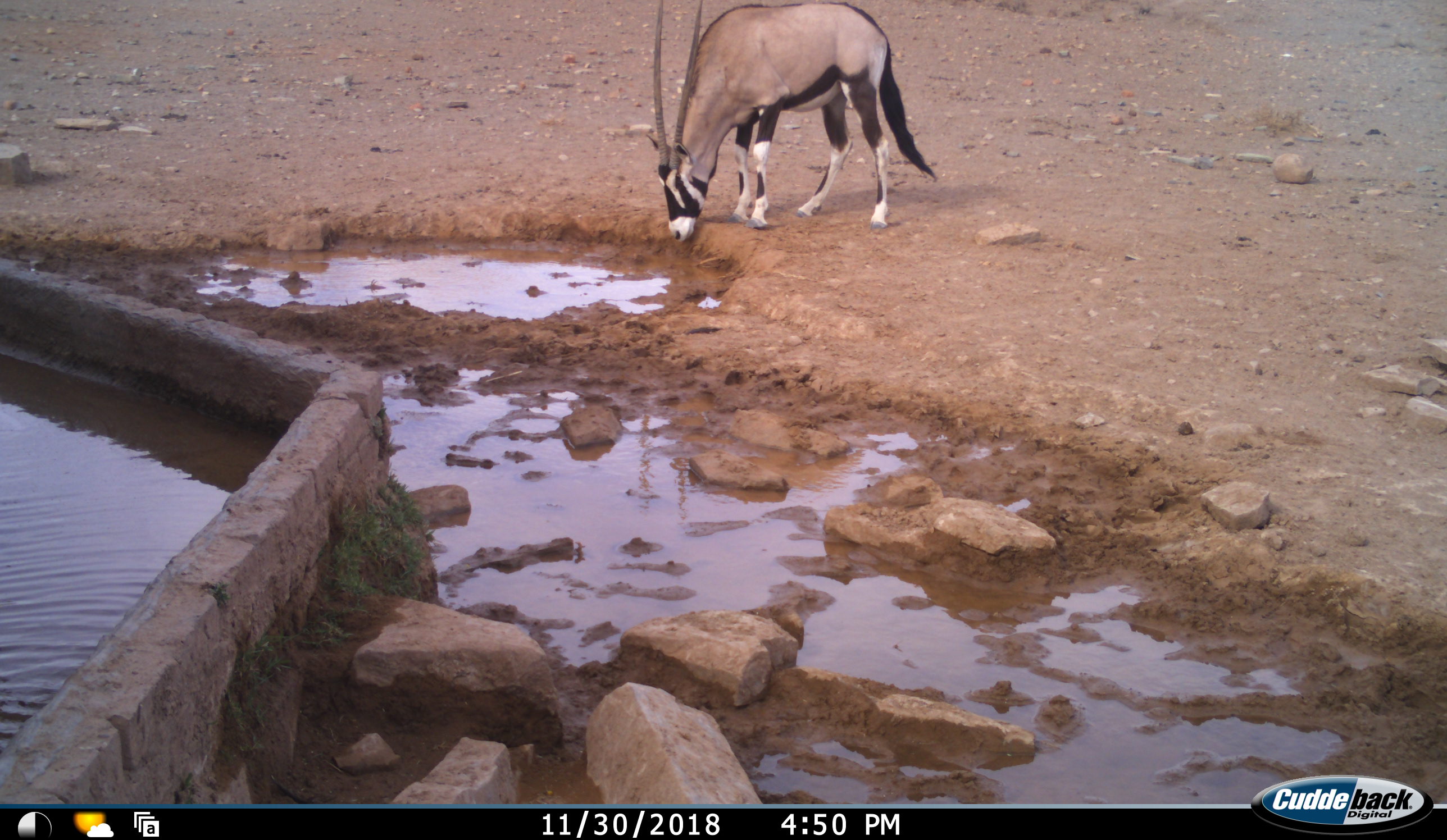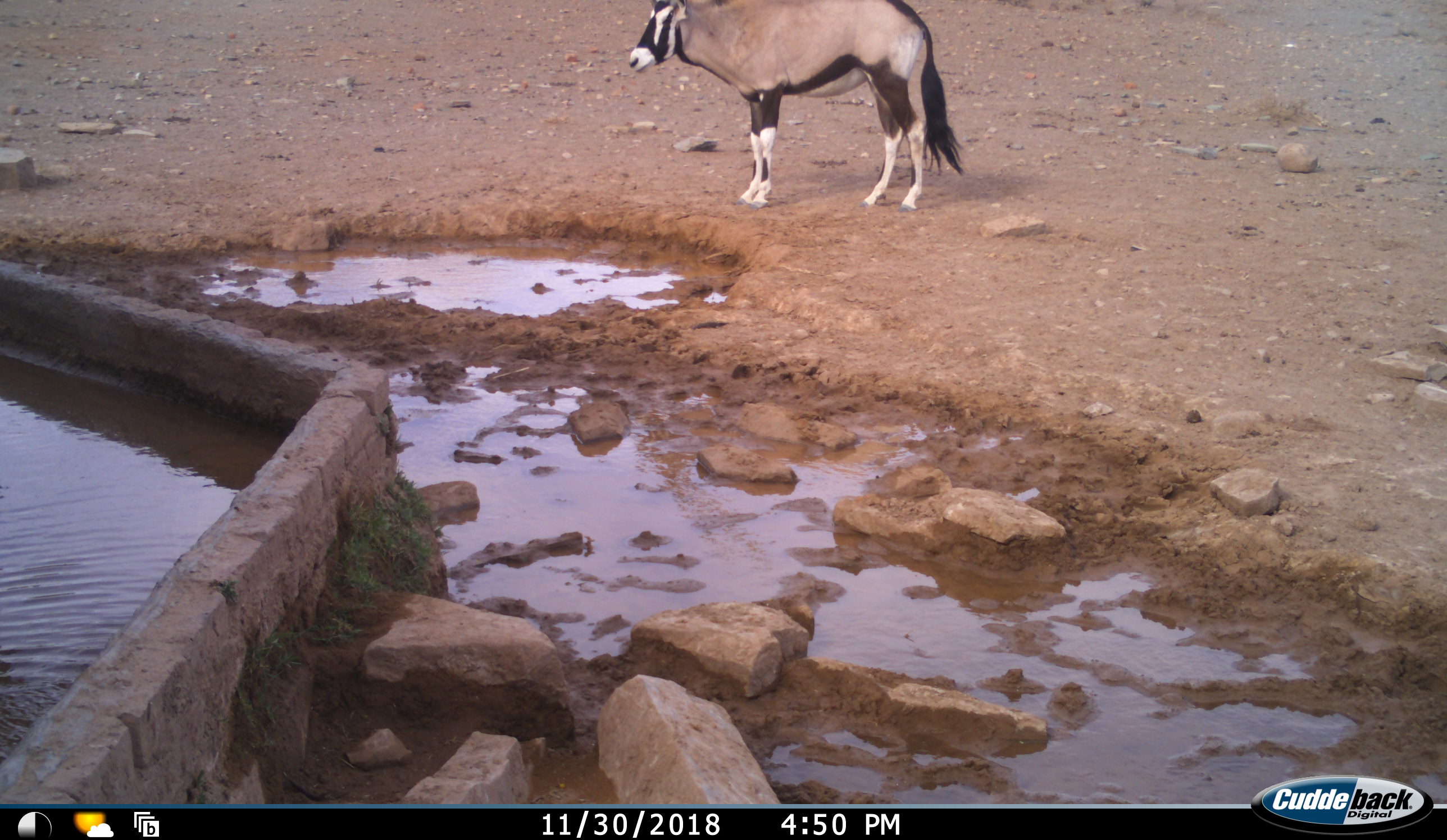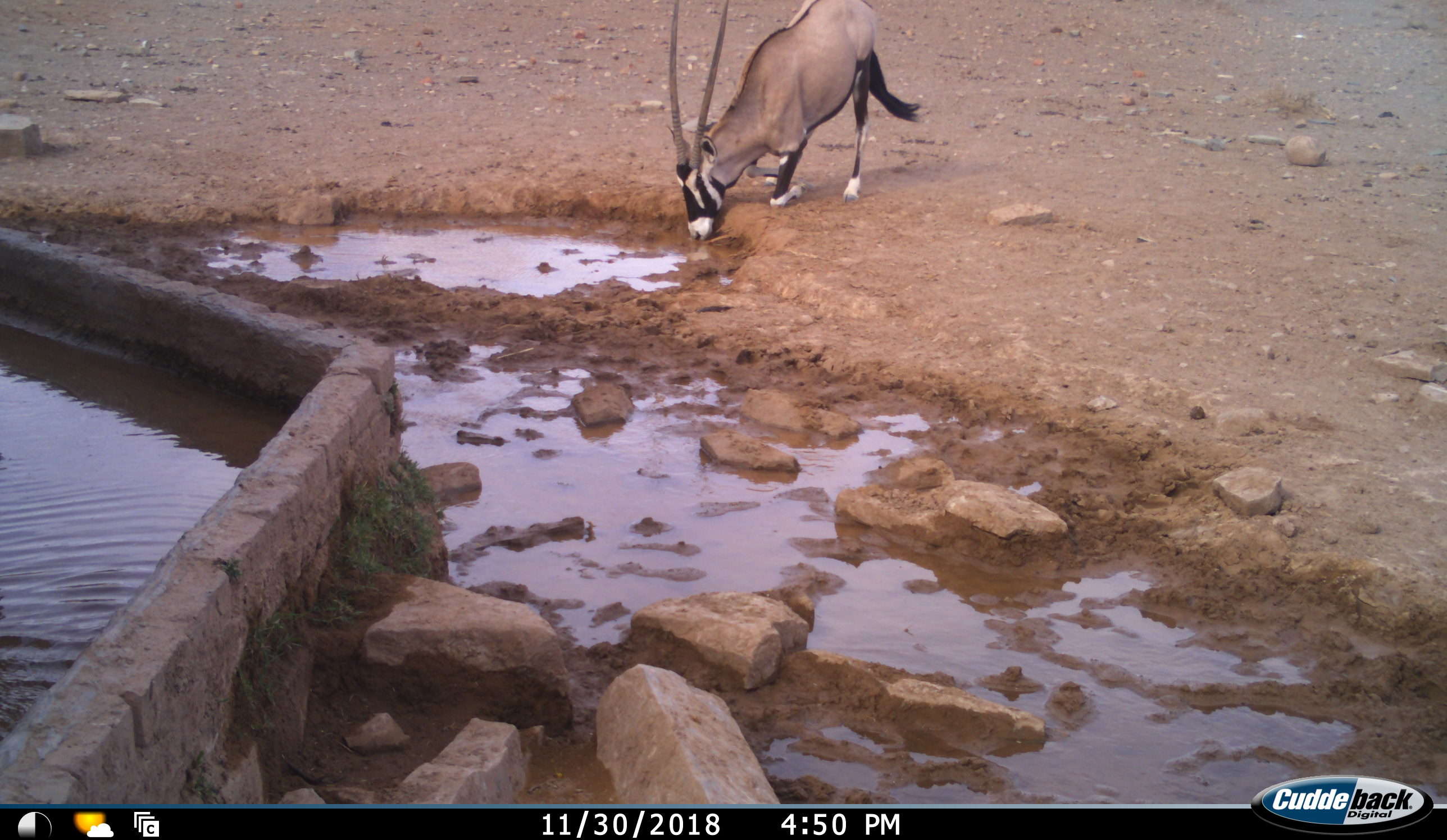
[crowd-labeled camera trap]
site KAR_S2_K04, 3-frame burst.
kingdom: Animalia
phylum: Chordata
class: Mammalia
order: Artiodactyla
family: Bovidae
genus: Oryx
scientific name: Oryx gazella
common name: gemsbok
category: oryx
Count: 1.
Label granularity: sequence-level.